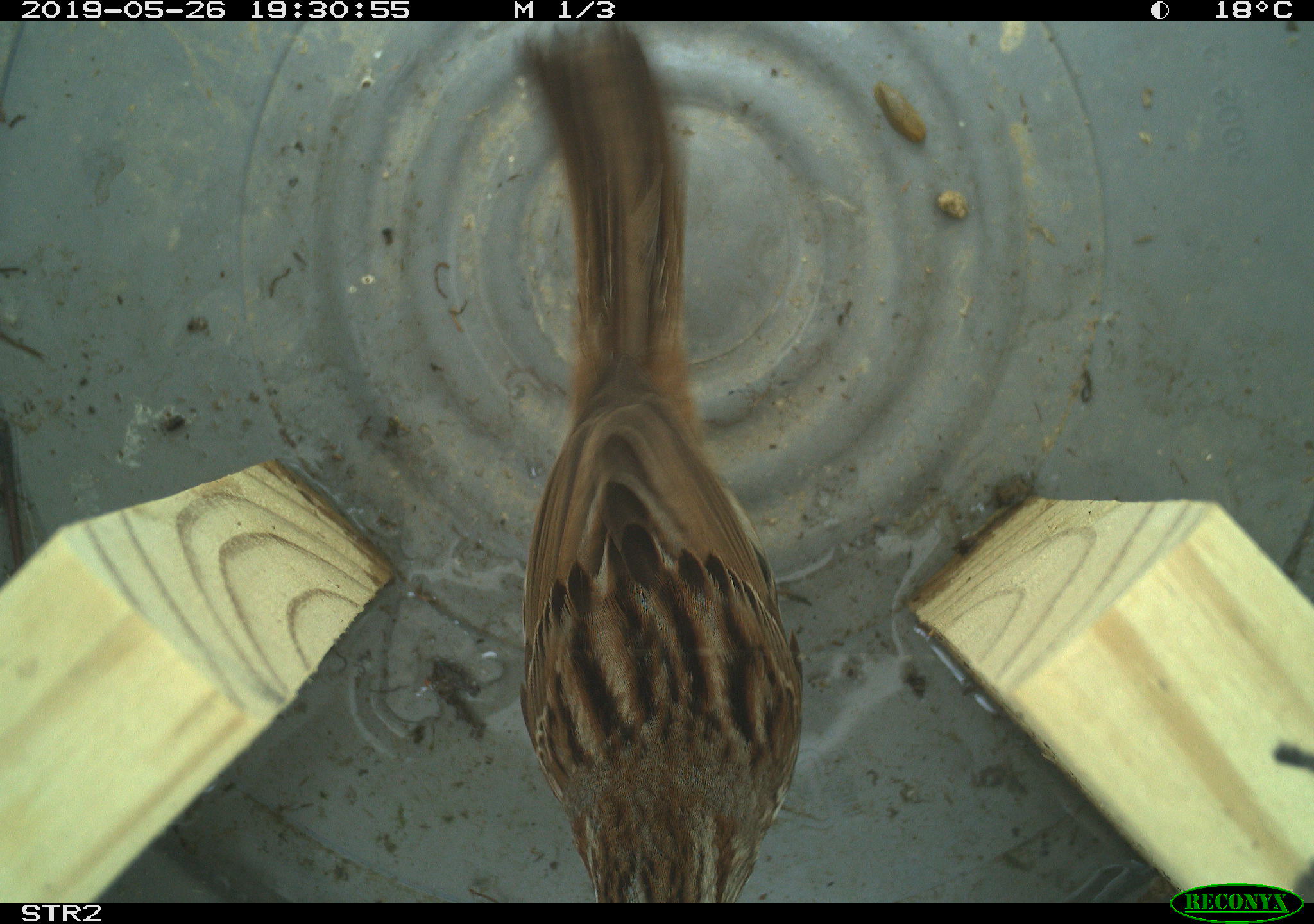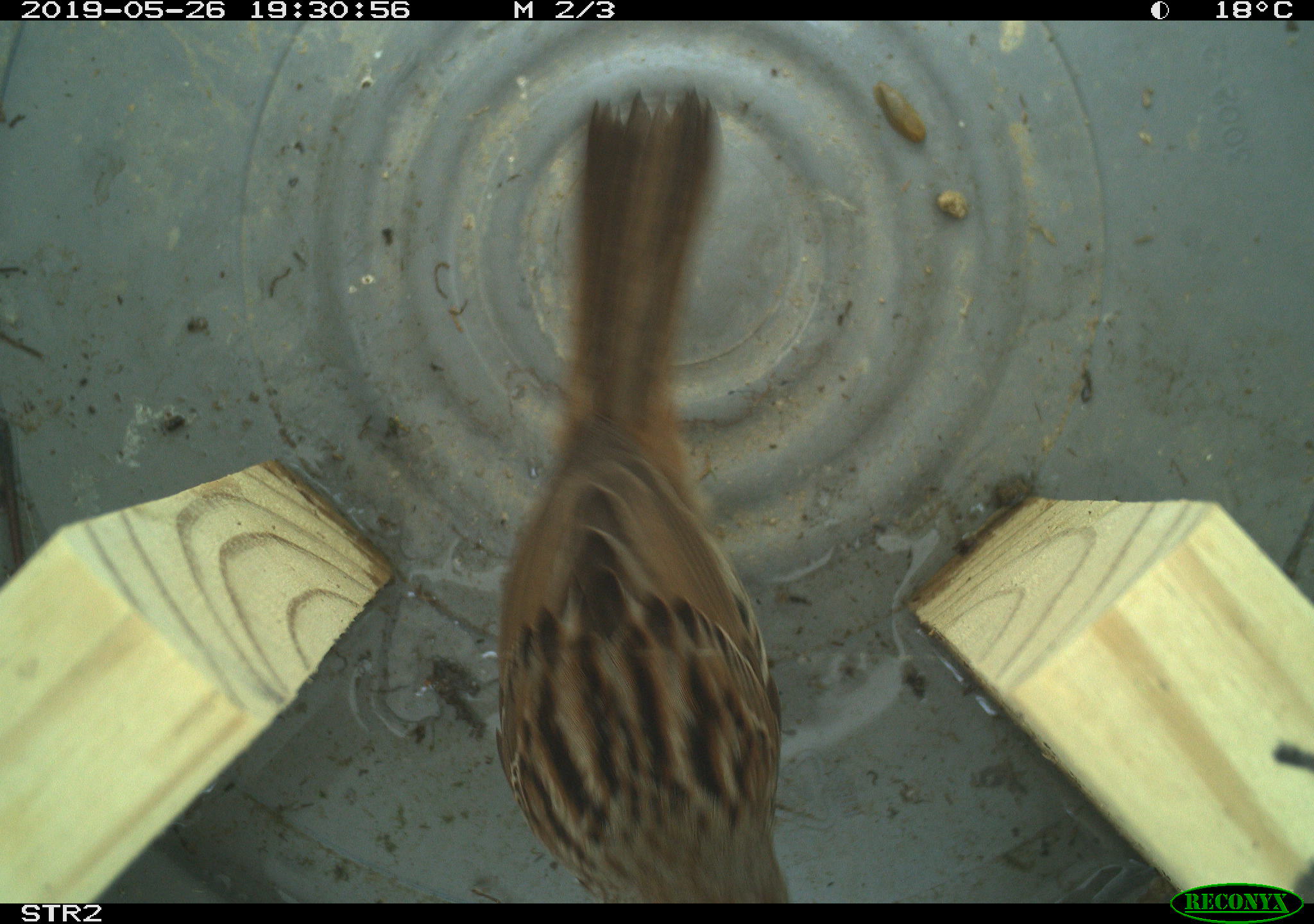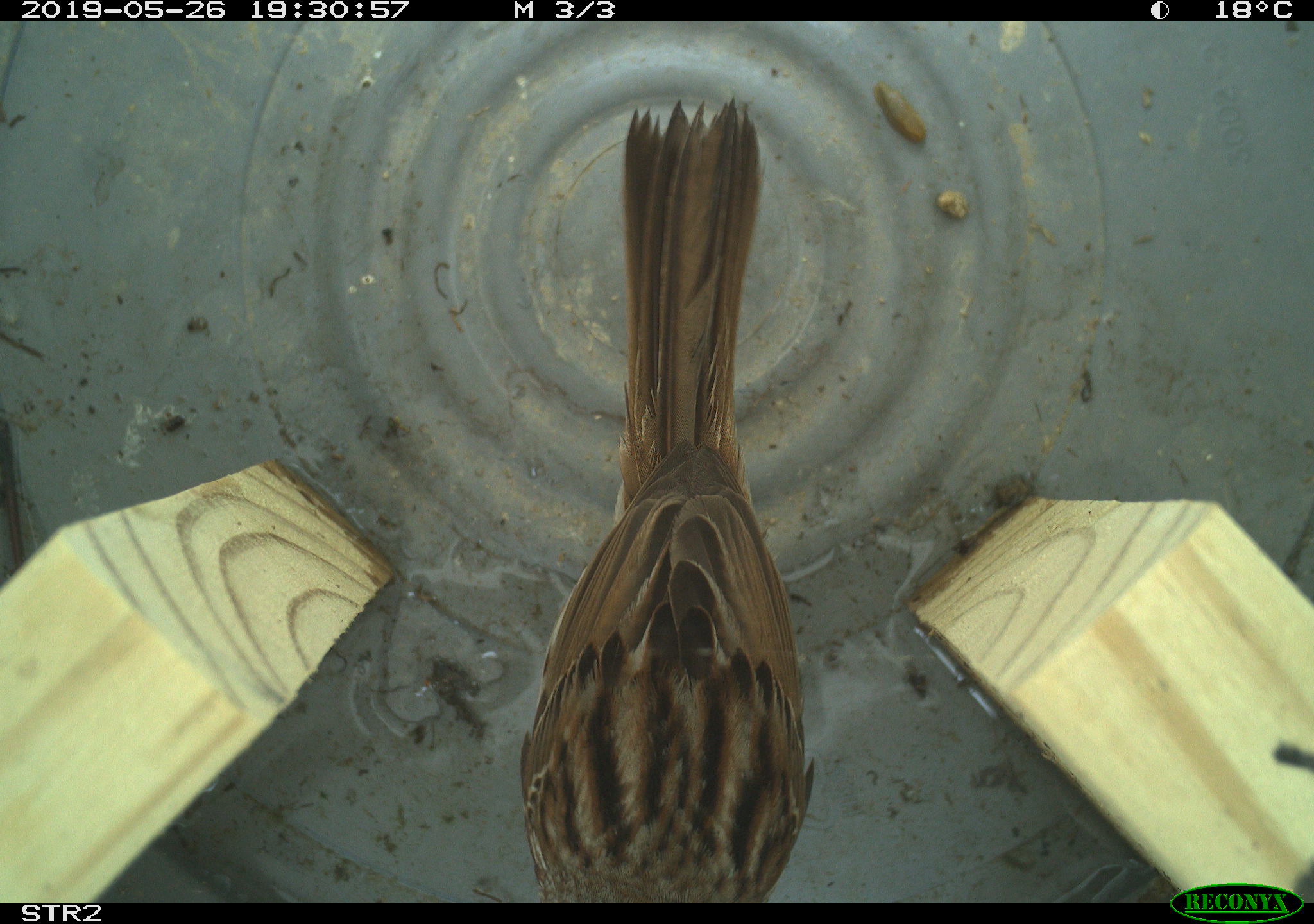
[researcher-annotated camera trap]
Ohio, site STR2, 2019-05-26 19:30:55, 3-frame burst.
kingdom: Animalia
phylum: Chordata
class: Aves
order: Passeriformes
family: Passerellidae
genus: Melospiza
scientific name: Melospiza melodia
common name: song sparrow